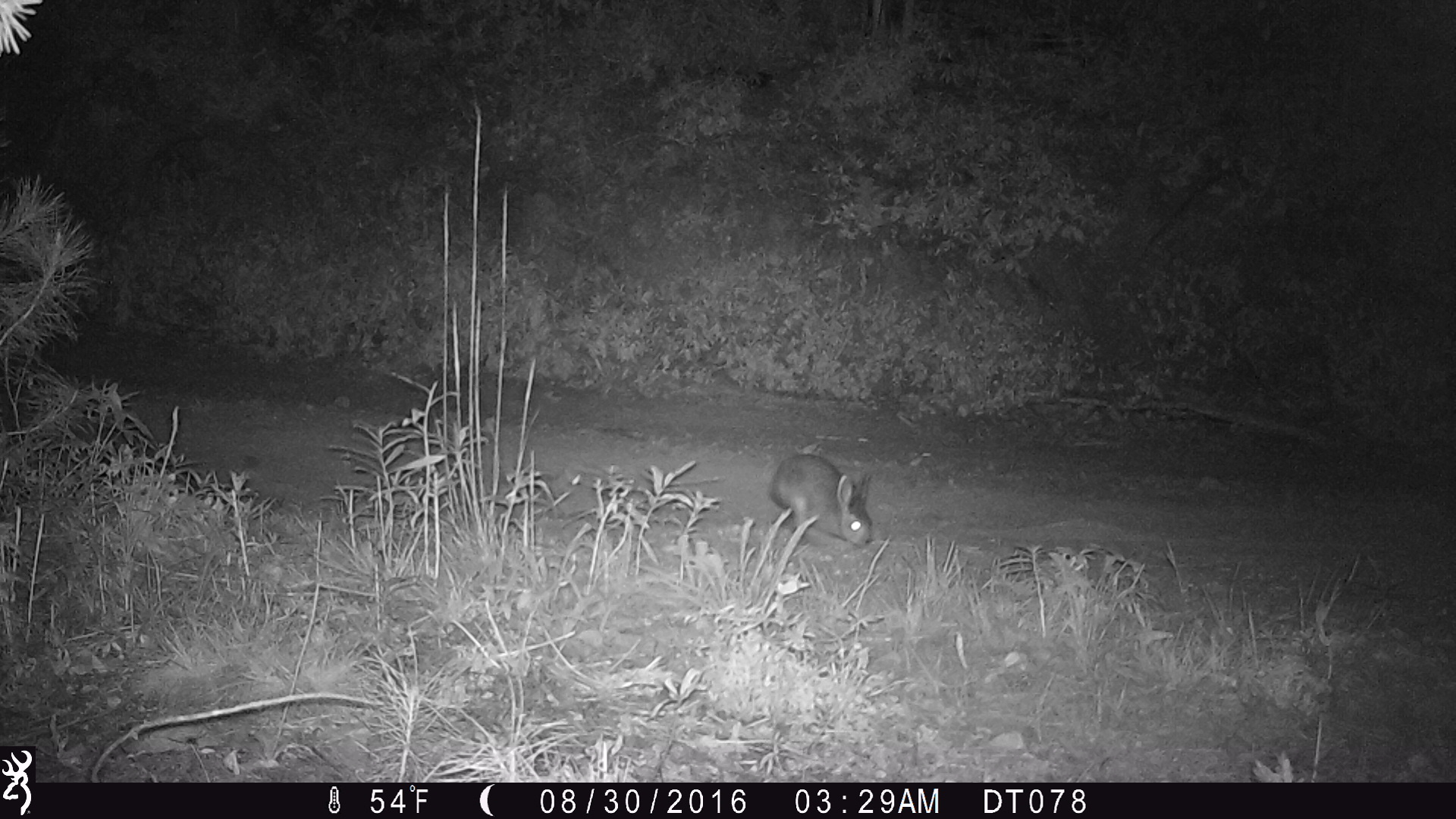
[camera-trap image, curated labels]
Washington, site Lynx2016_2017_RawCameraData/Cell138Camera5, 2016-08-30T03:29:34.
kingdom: Animalia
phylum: Chordata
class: Mammalia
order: Lagomorpha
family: Leporidae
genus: Lepus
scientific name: Lepus americanus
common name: snowshoe hare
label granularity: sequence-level